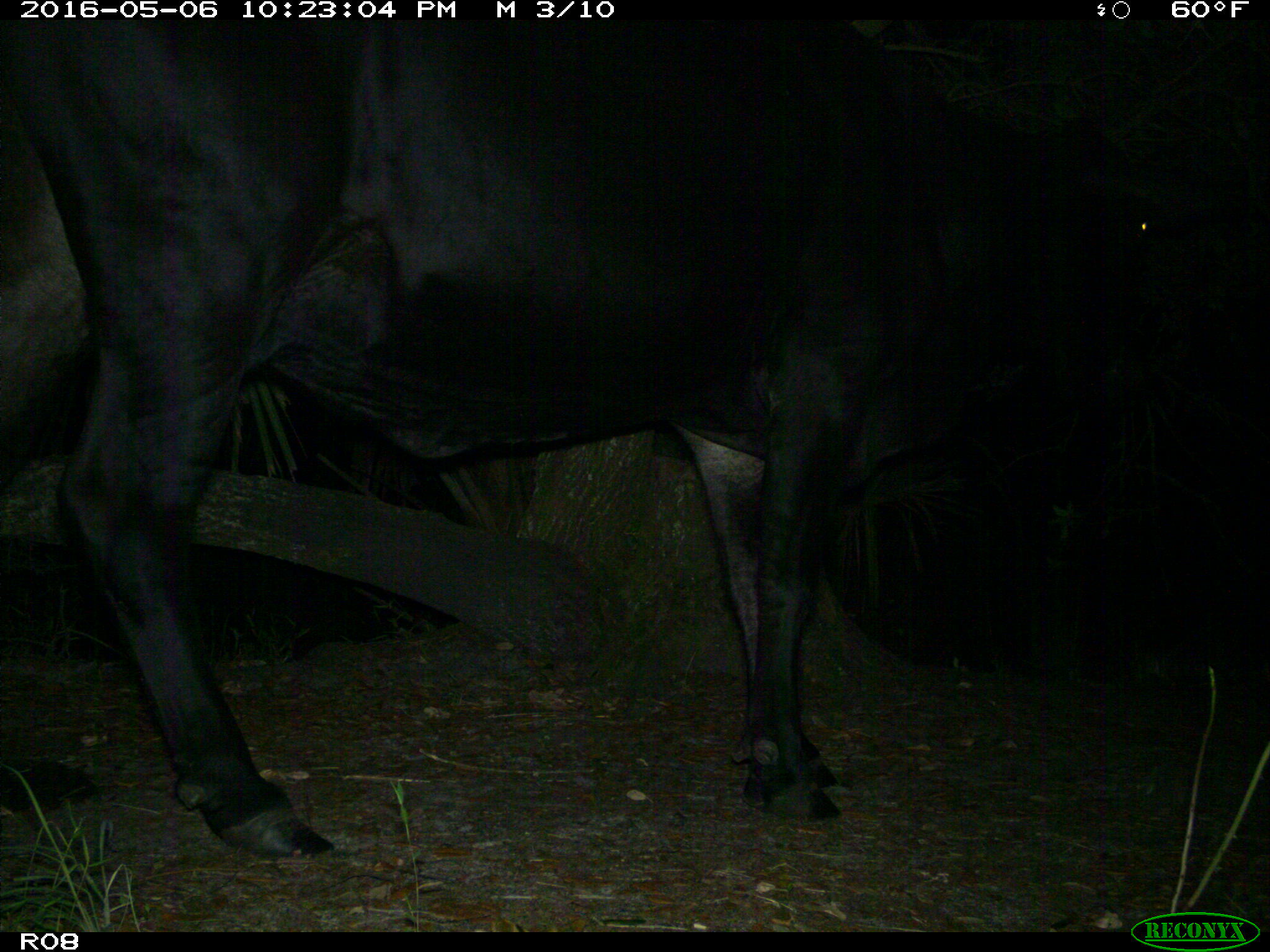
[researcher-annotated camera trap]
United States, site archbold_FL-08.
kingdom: Animalia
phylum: Chordata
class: Mammalia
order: Artiodactyla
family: Bovidae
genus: Bos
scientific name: Bos taurus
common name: domestic cow